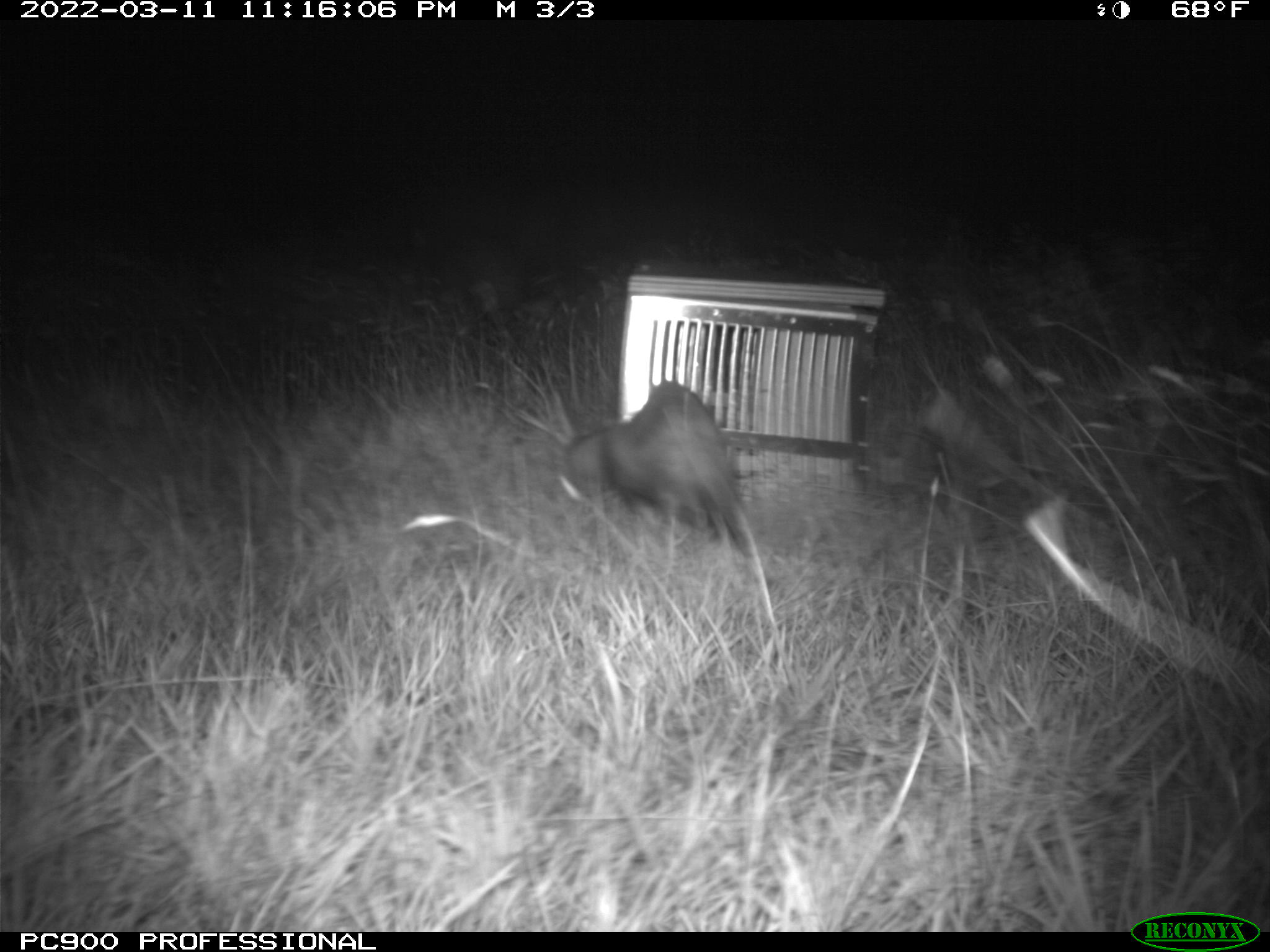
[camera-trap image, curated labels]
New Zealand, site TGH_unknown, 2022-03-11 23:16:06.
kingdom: Animalia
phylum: Chordata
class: Mammalia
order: Carnivora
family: Mustelidae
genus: Mustela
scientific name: Mustela furo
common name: ferret